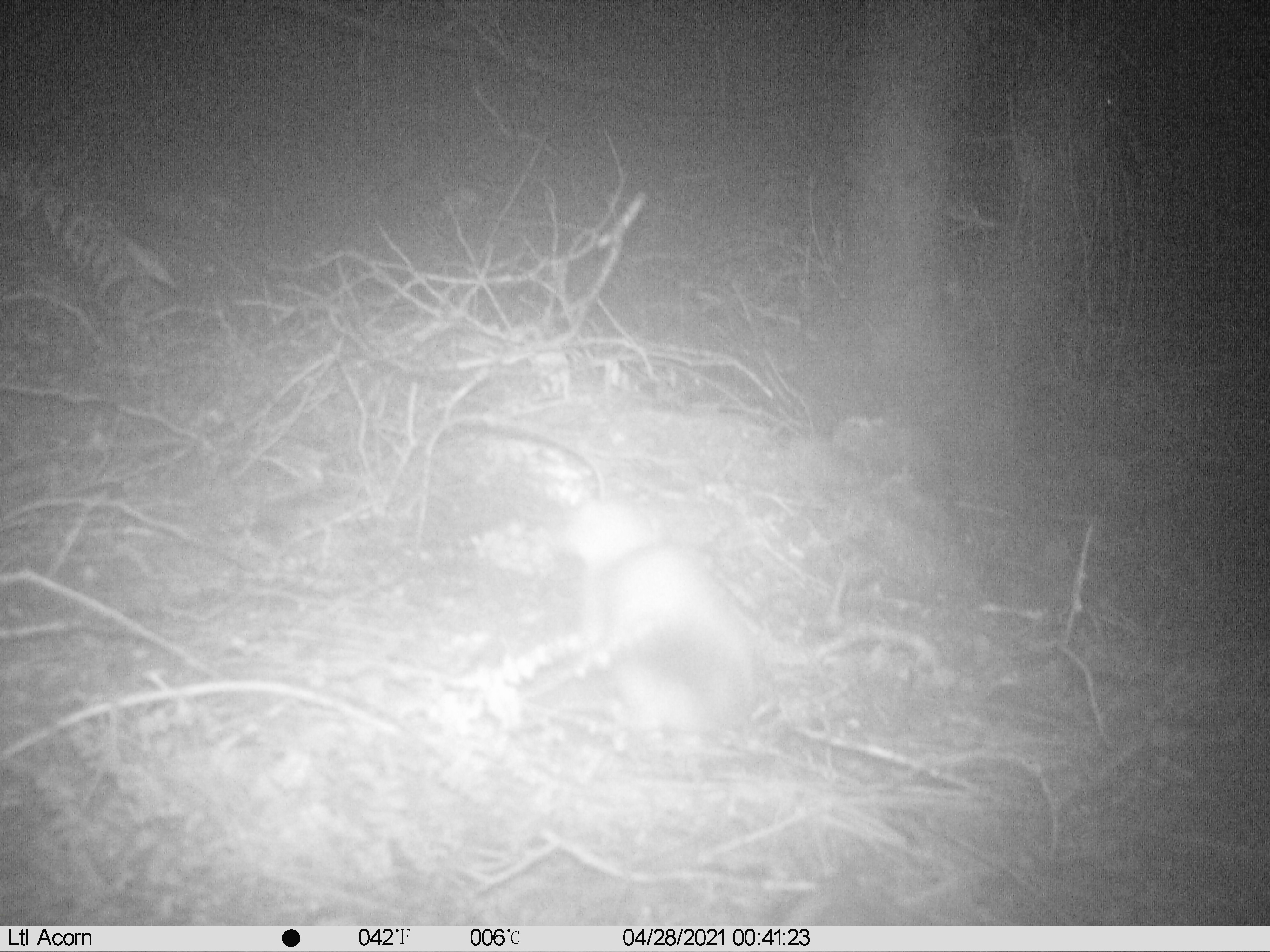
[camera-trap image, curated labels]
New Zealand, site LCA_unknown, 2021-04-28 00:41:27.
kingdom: Animalia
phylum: Chordata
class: Mammalia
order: Carnivora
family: Mustelidae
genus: Mustela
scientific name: Mustela erminea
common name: stoat